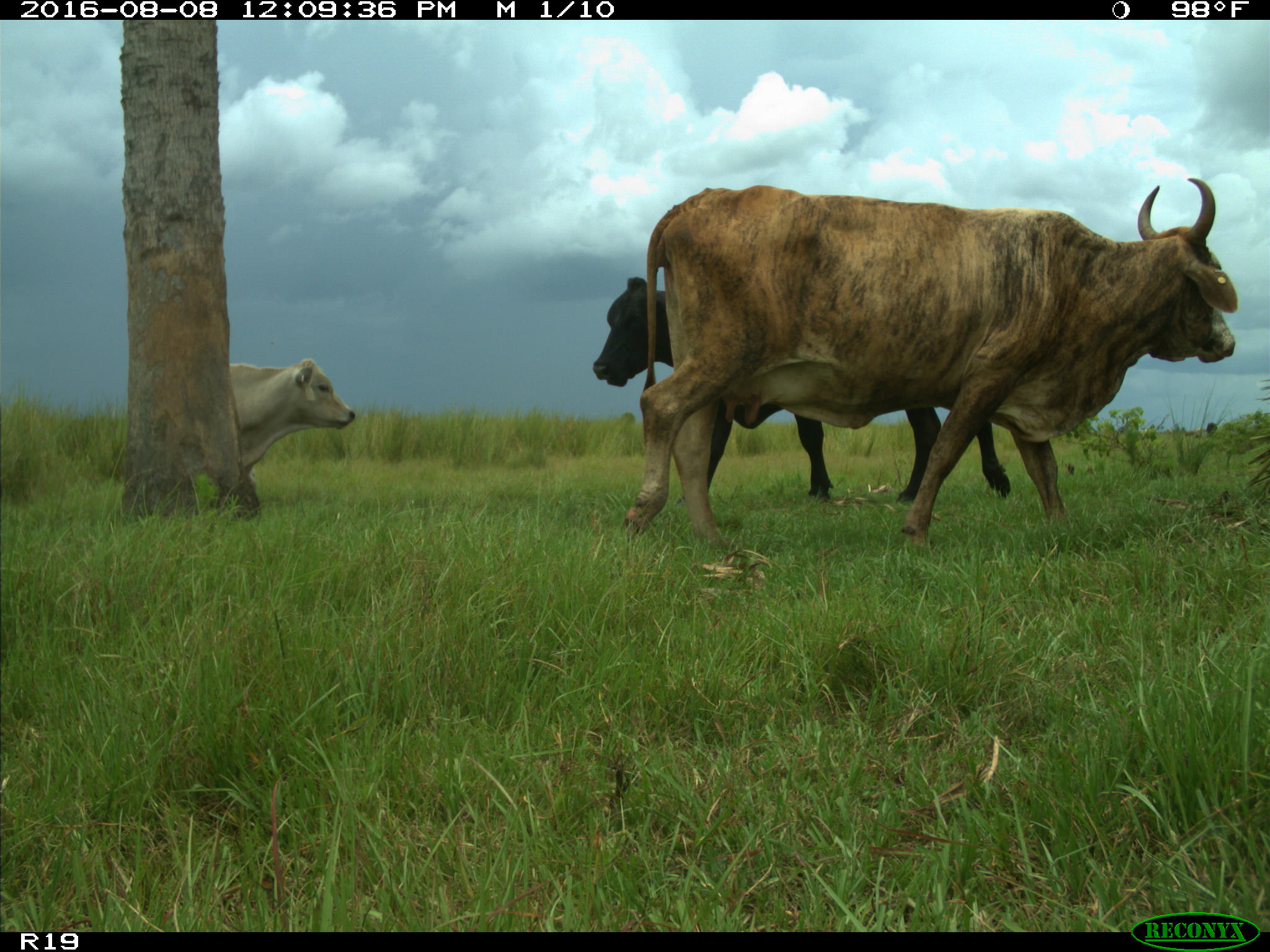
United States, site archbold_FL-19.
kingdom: Animalia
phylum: Chordata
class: Mammalia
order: Artiodactyla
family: Bovidae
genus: Bos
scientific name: Bos taurus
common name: domestic cow